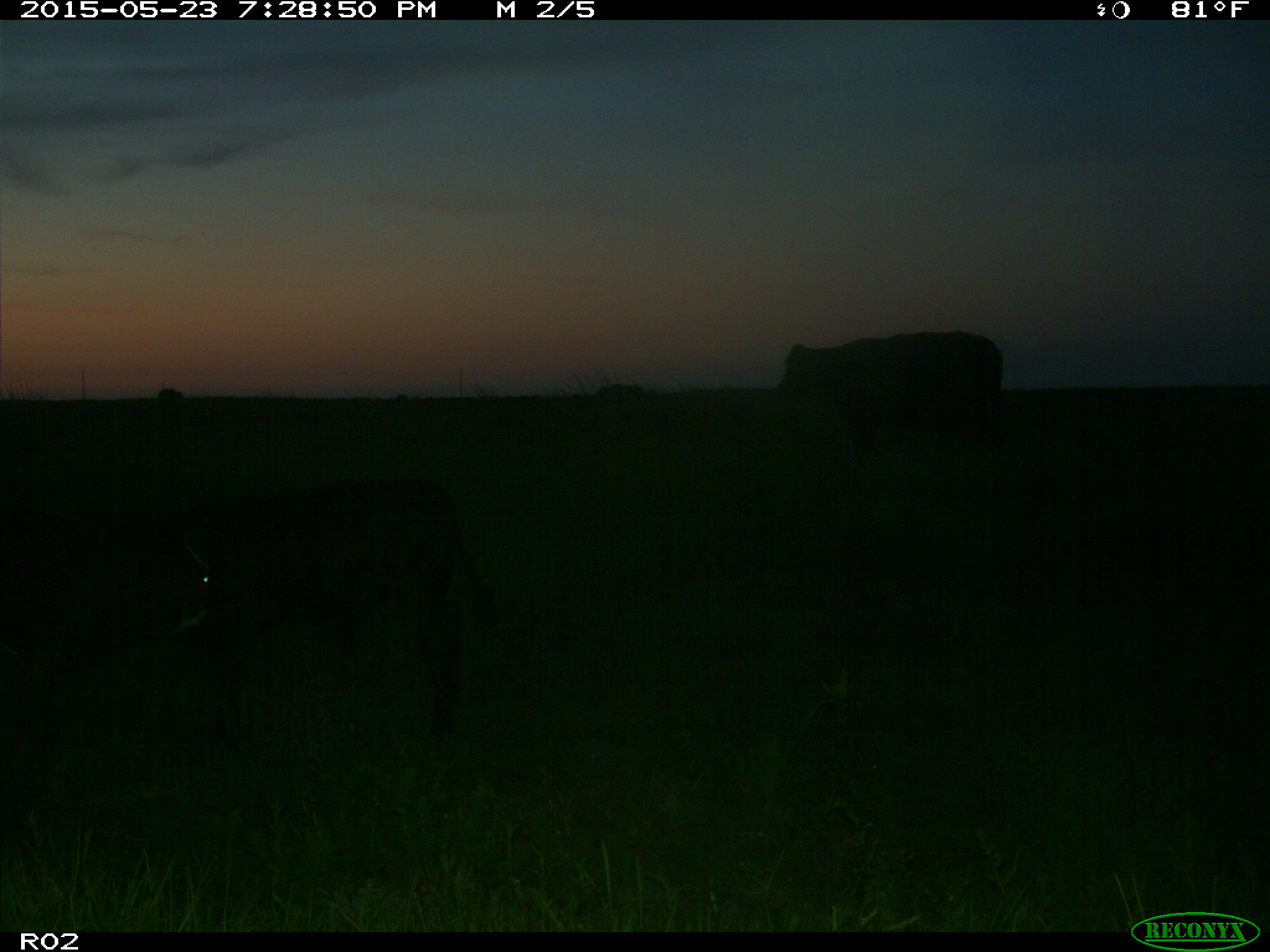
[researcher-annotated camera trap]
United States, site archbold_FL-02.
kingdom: Animalia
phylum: Chordata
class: Mammalia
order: Artiodactyla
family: Bovidae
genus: Bos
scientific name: Bos taurus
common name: domestic cow